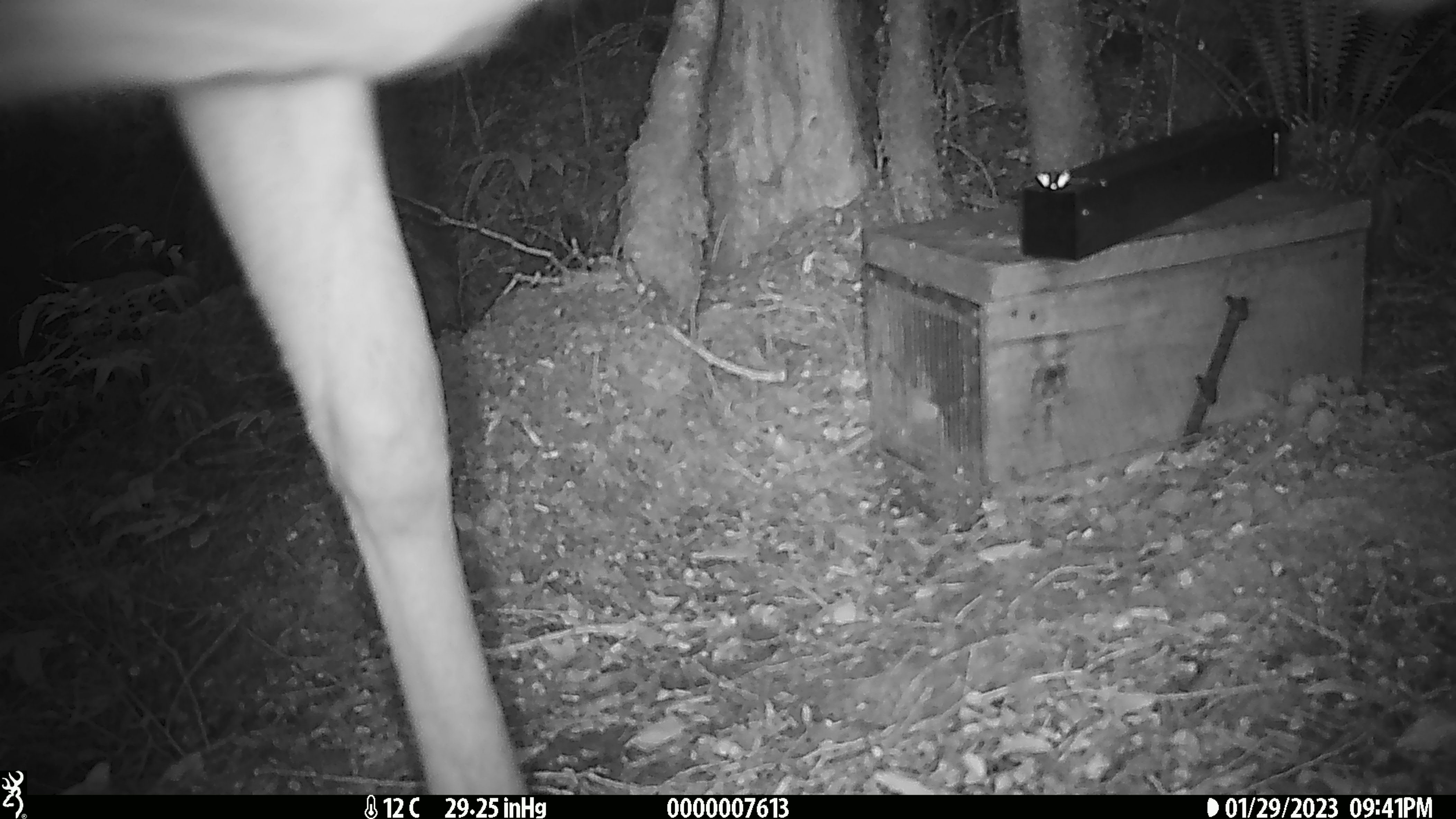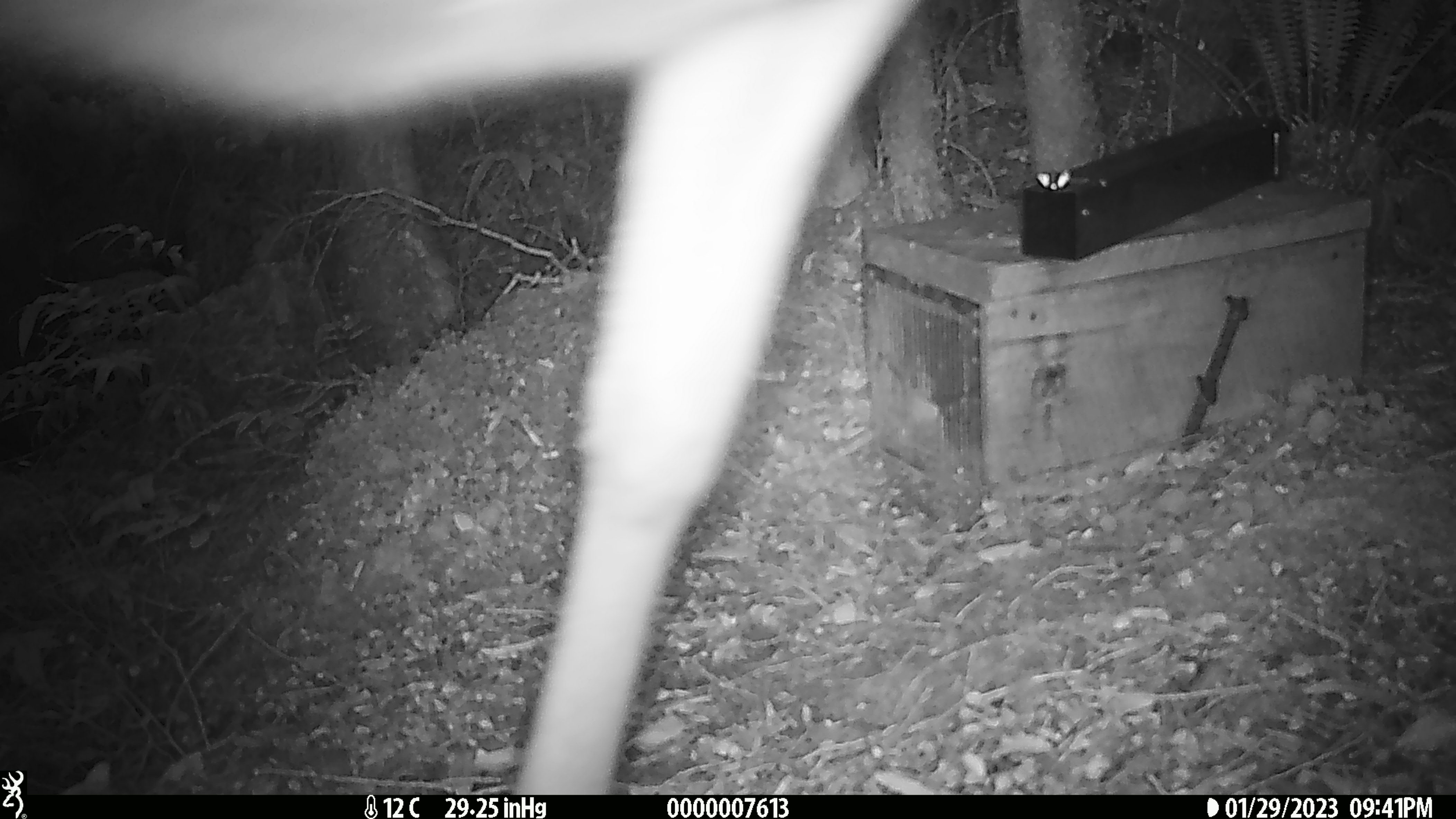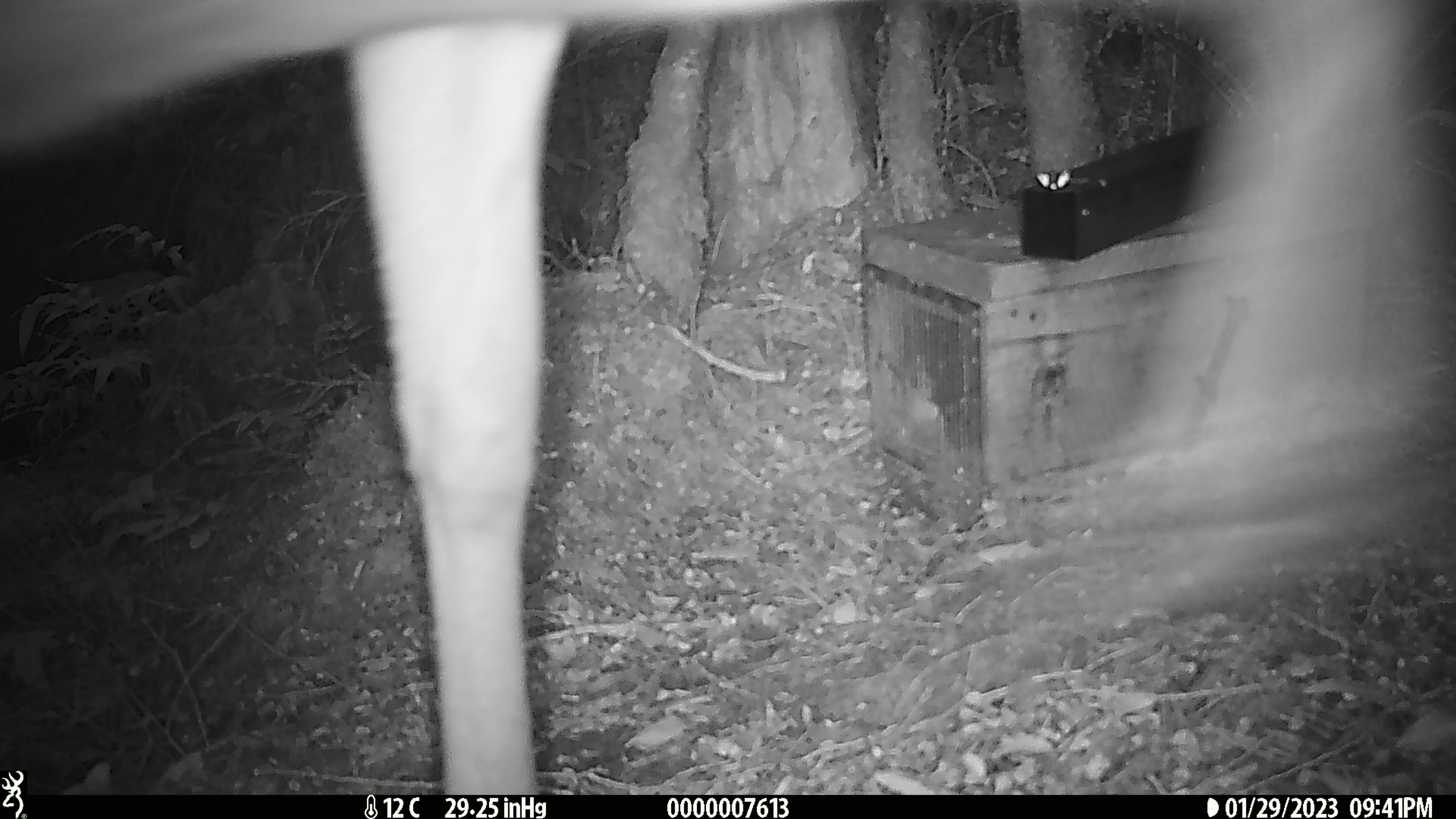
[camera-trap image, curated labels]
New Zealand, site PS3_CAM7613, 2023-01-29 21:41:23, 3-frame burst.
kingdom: Animalia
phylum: Chordata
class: Mammalia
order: Artiodactyla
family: Cervidae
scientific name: Cervidae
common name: deer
Deer (Cervidae).